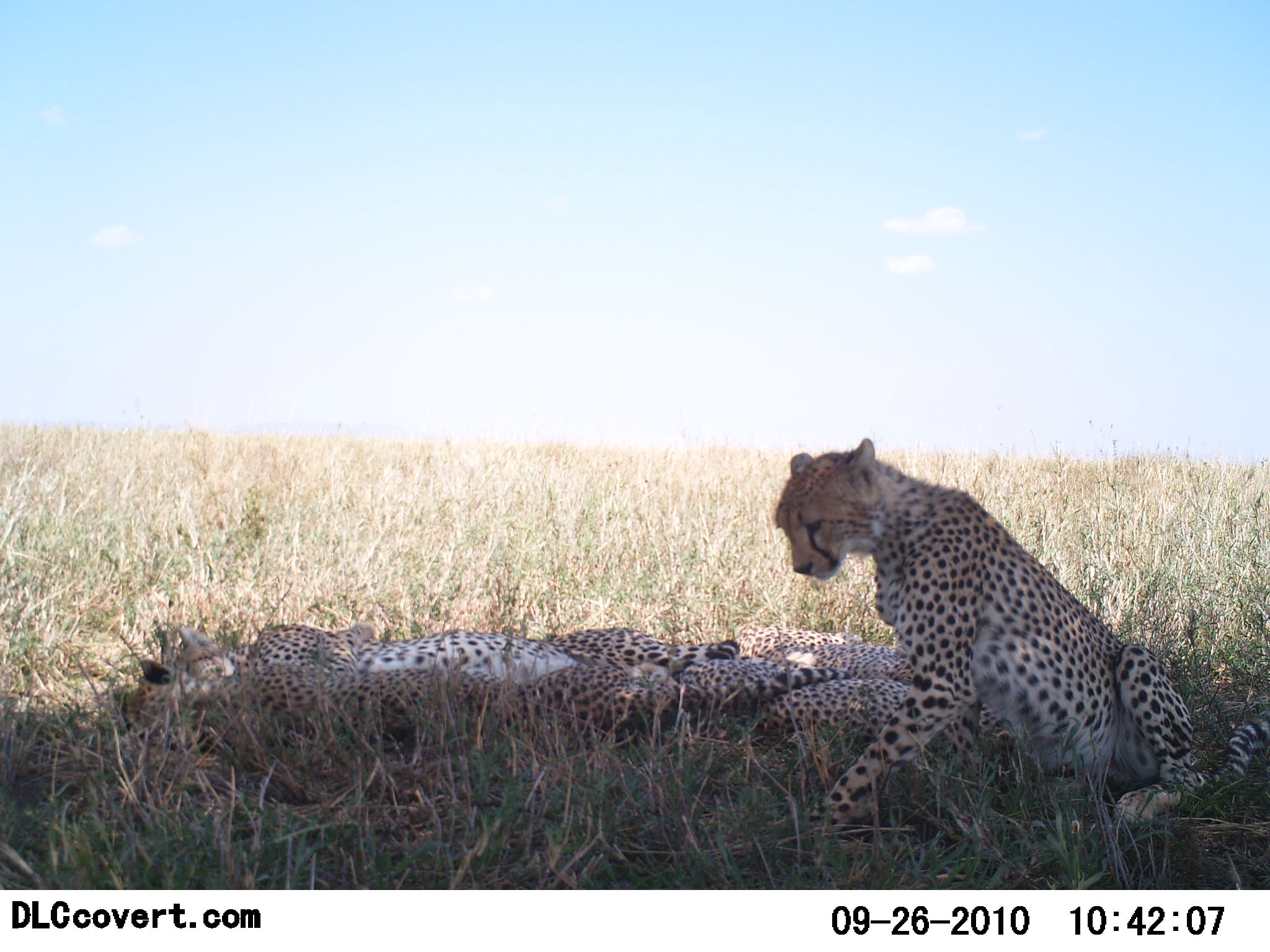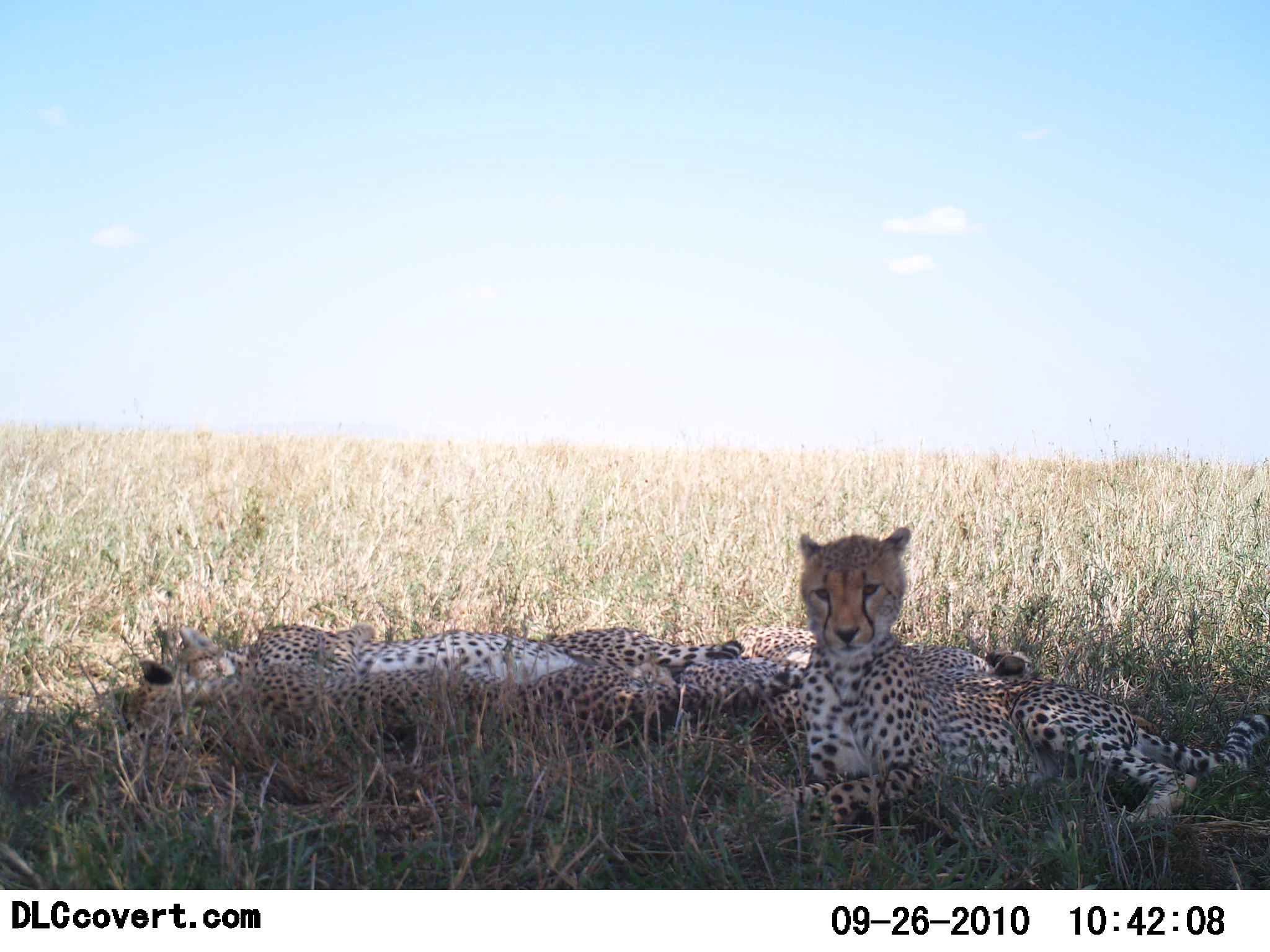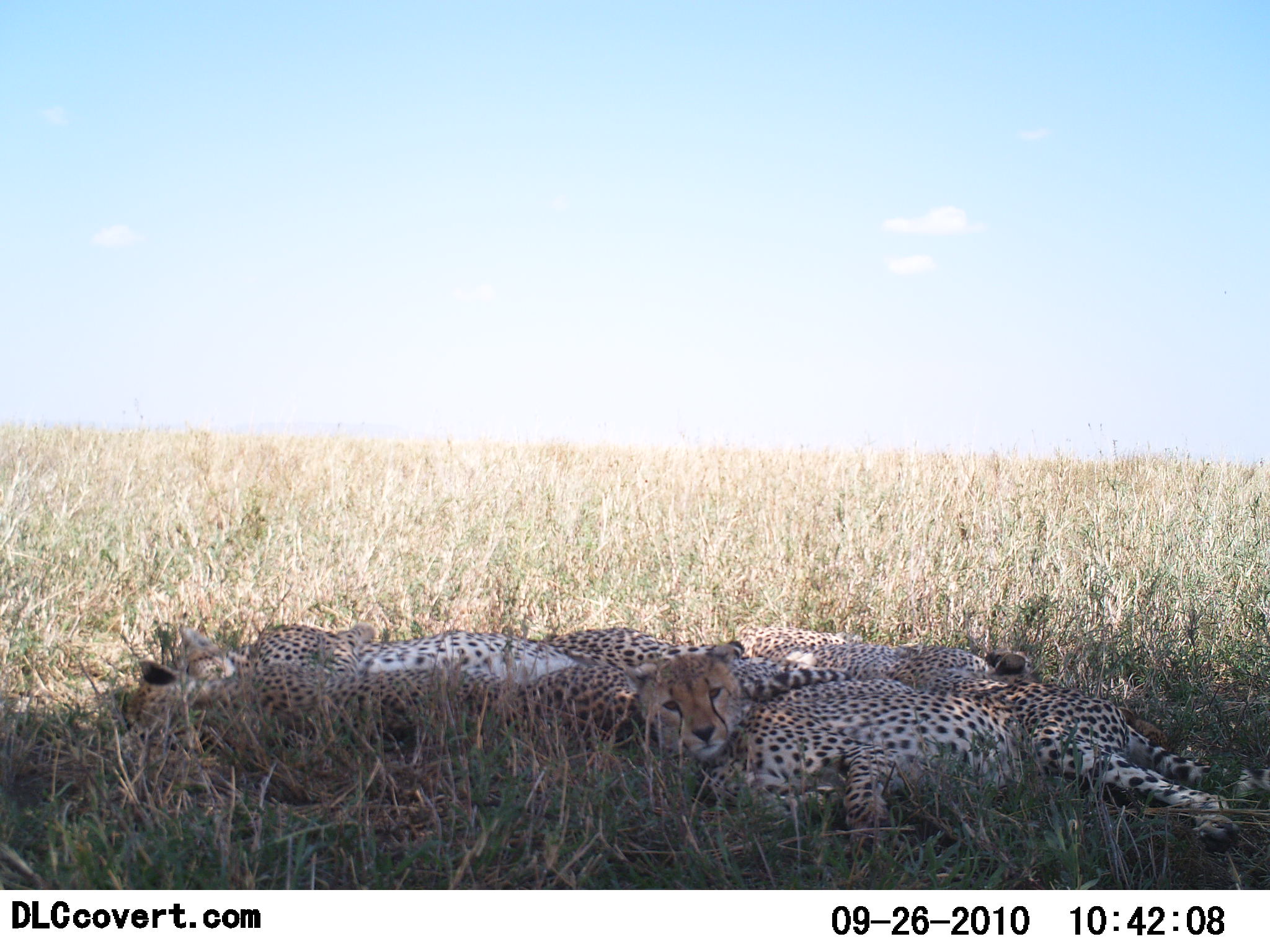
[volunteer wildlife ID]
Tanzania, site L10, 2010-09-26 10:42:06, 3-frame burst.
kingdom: Animalia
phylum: Chordata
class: Mammalia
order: Carnivora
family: Felidae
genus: Acinonyx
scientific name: Acinonyx jubatus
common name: cheetah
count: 4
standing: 6%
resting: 100%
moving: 11%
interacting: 0%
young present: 22%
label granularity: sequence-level